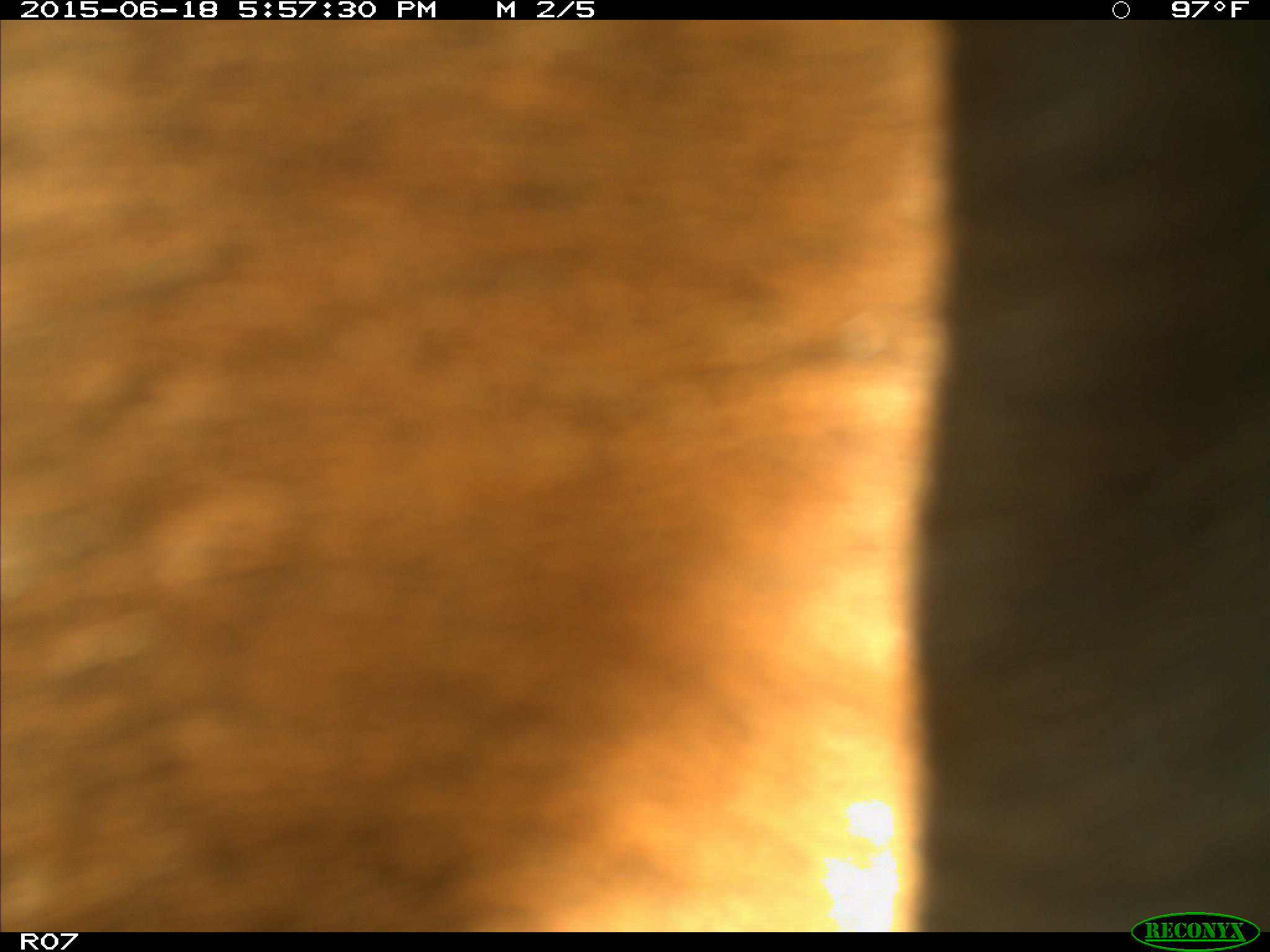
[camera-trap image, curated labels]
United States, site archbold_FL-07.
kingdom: Animalia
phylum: Chordata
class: Mammalia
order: Artiodactyla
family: Bovidae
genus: Bos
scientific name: Bos taurus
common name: domestic cow